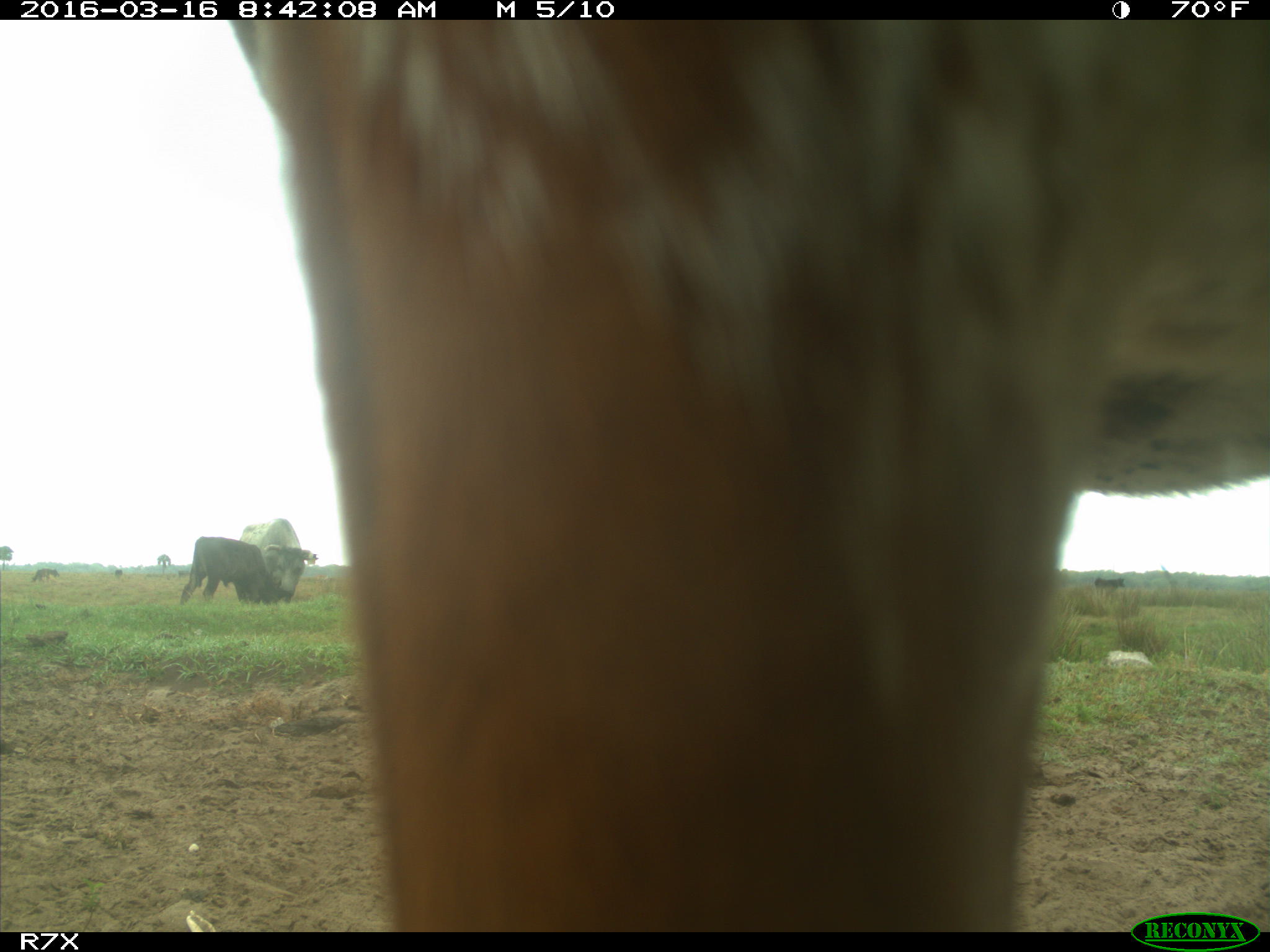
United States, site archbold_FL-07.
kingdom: Animalia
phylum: Chordata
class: Mammalia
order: Artiodactyla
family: Bovidae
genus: Bos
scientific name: Bos taurus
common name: domestic cow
Bos taurus (domestic cow).